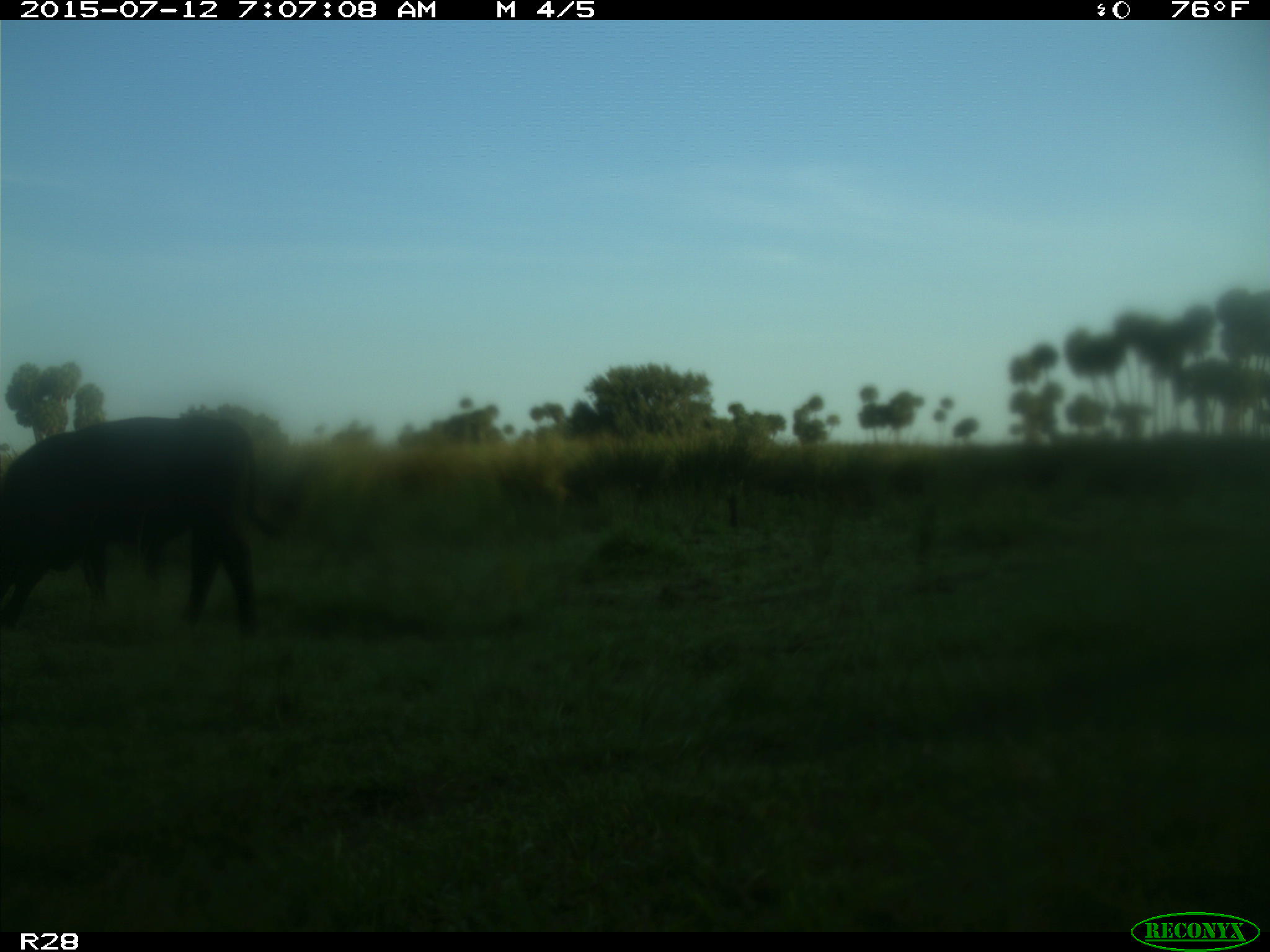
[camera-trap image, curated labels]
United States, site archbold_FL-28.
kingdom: Animalia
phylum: Chordata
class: Mammalia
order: Artiodactyla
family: Bovidae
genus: Bos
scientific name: Bos taurus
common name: domestic cow